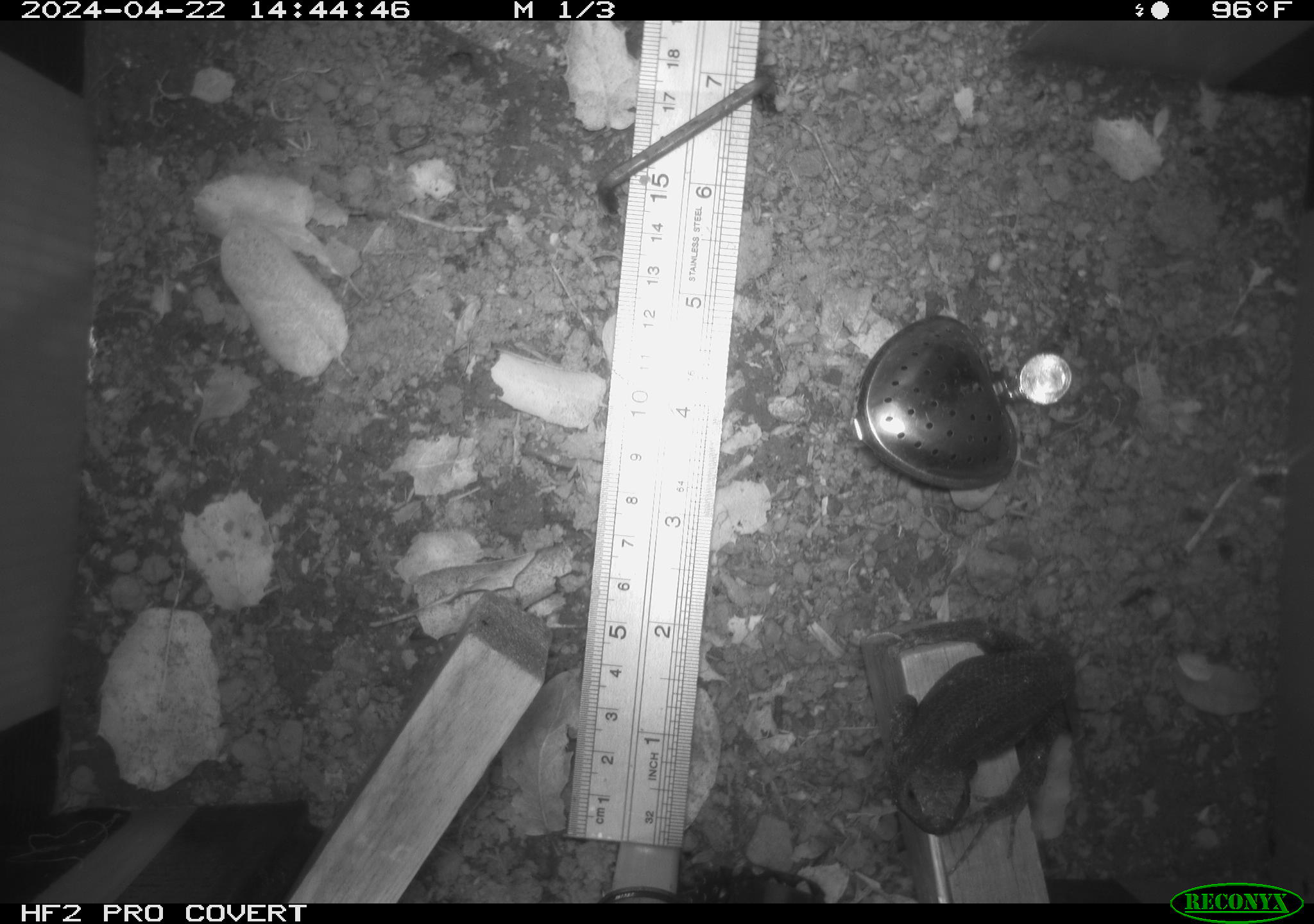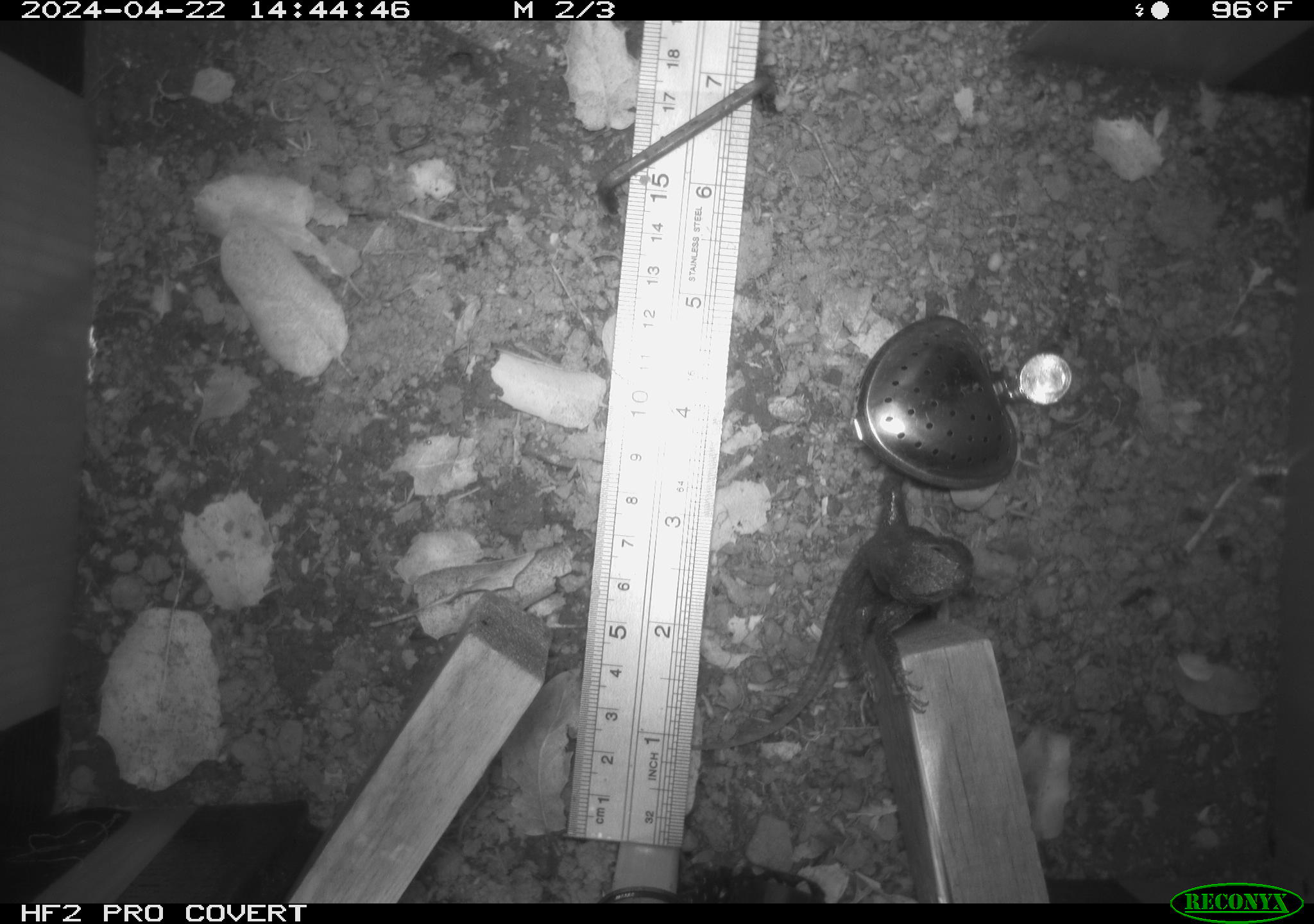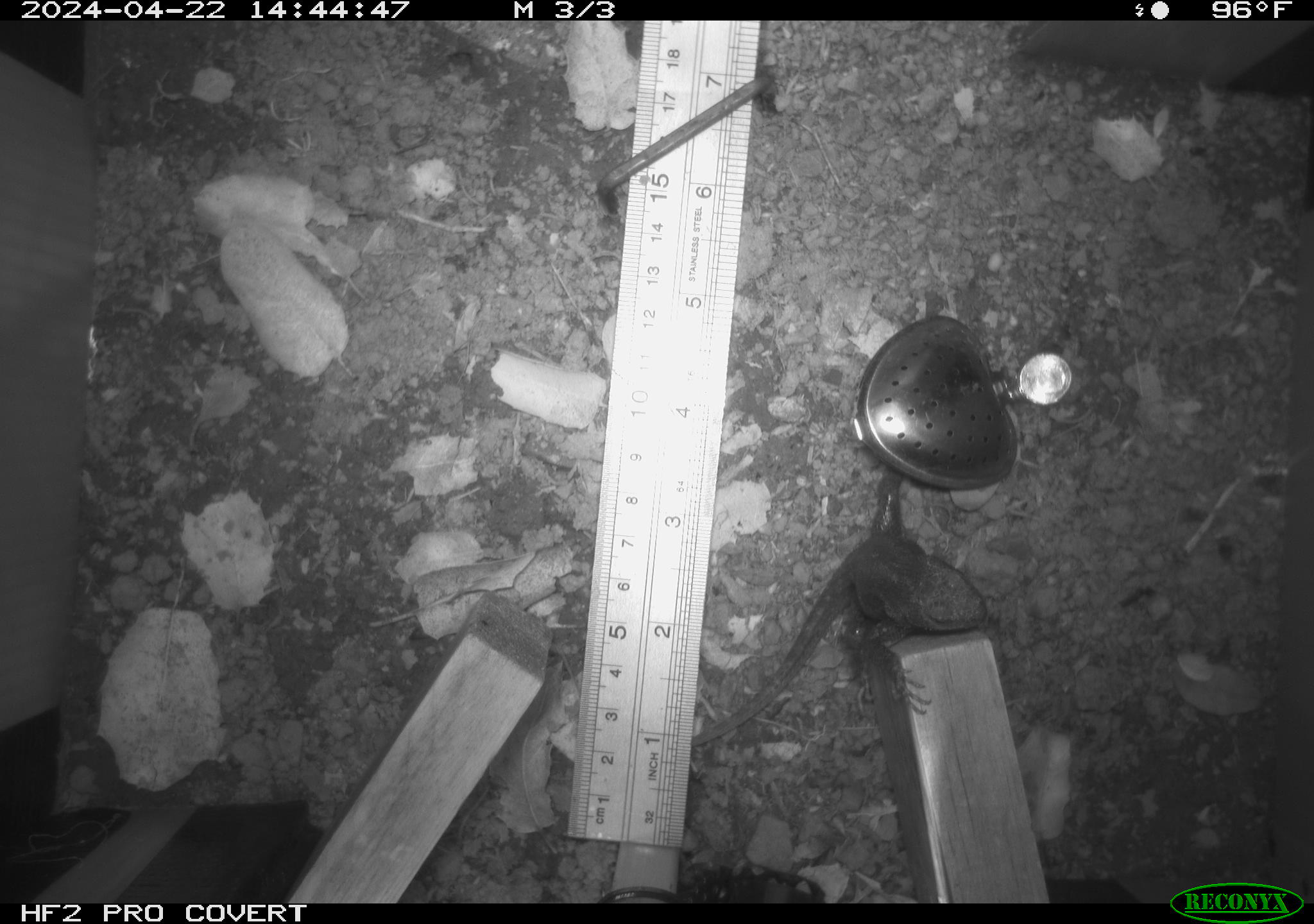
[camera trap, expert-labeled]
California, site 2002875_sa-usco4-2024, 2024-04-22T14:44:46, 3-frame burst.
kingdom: Animalia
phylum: Chordata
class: Reptilia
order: Squamata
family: Phrynosomatidae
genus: Sceloporus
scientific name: Sceloporus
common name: spiny lizards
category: sceloporus species